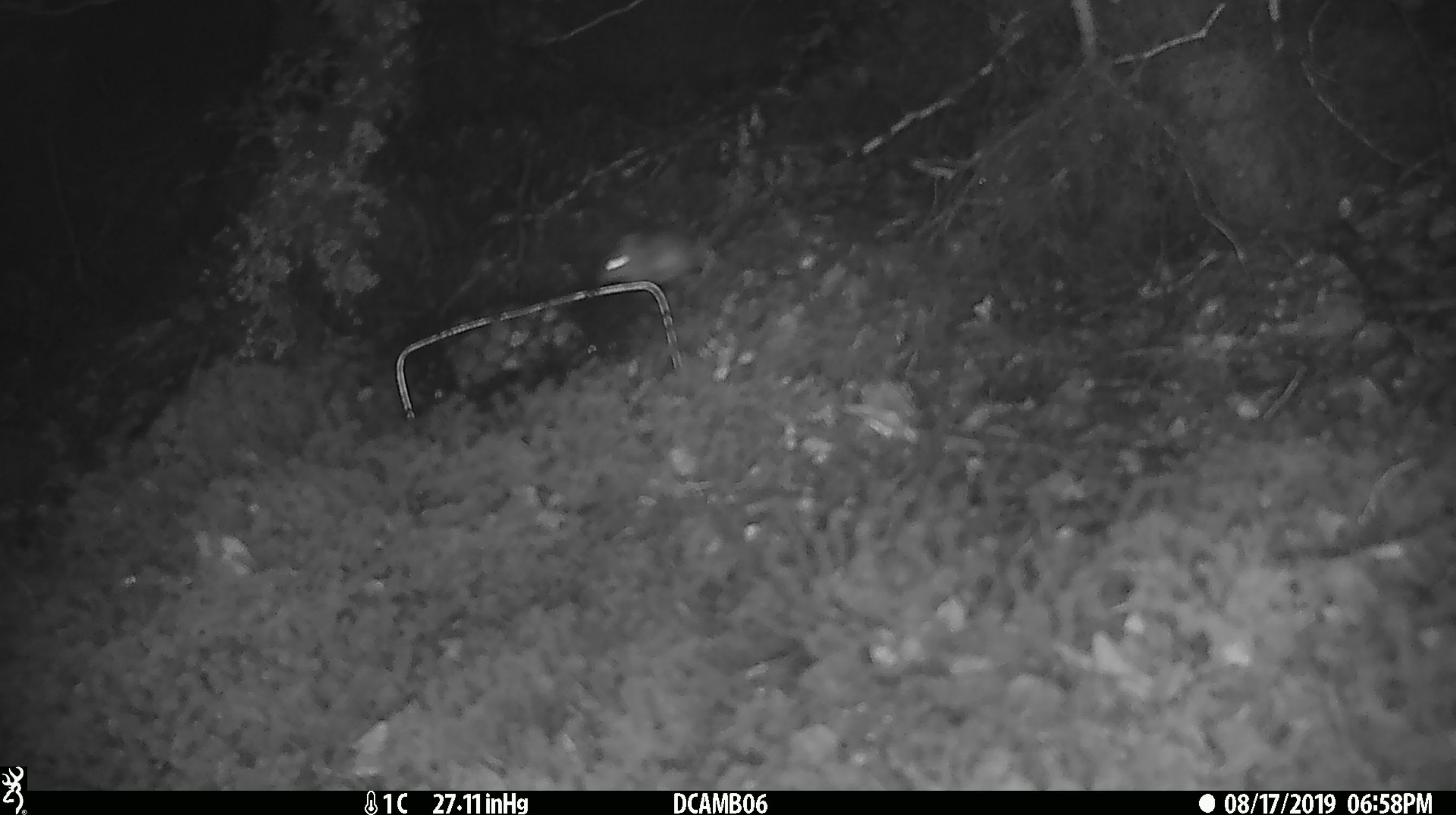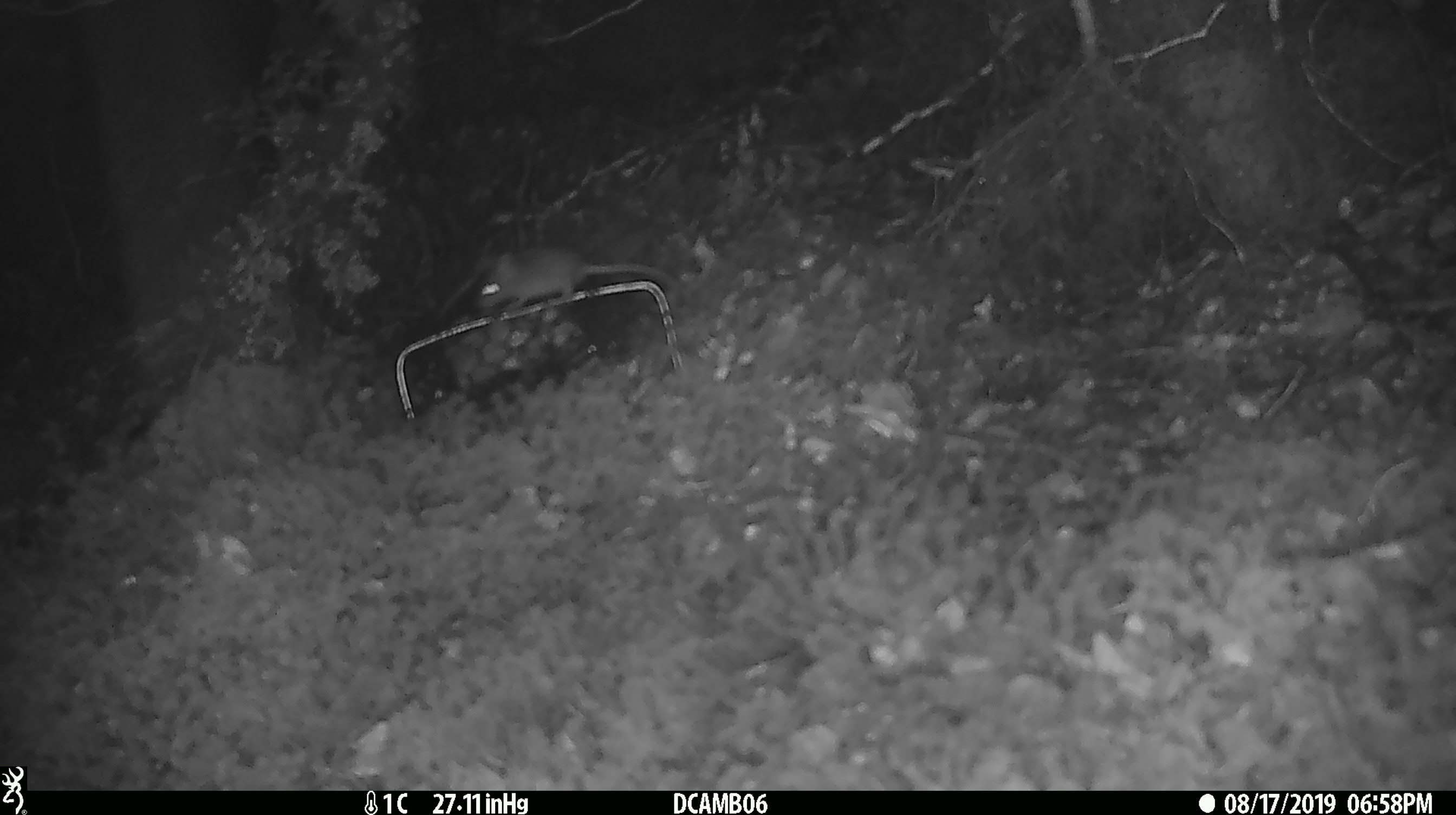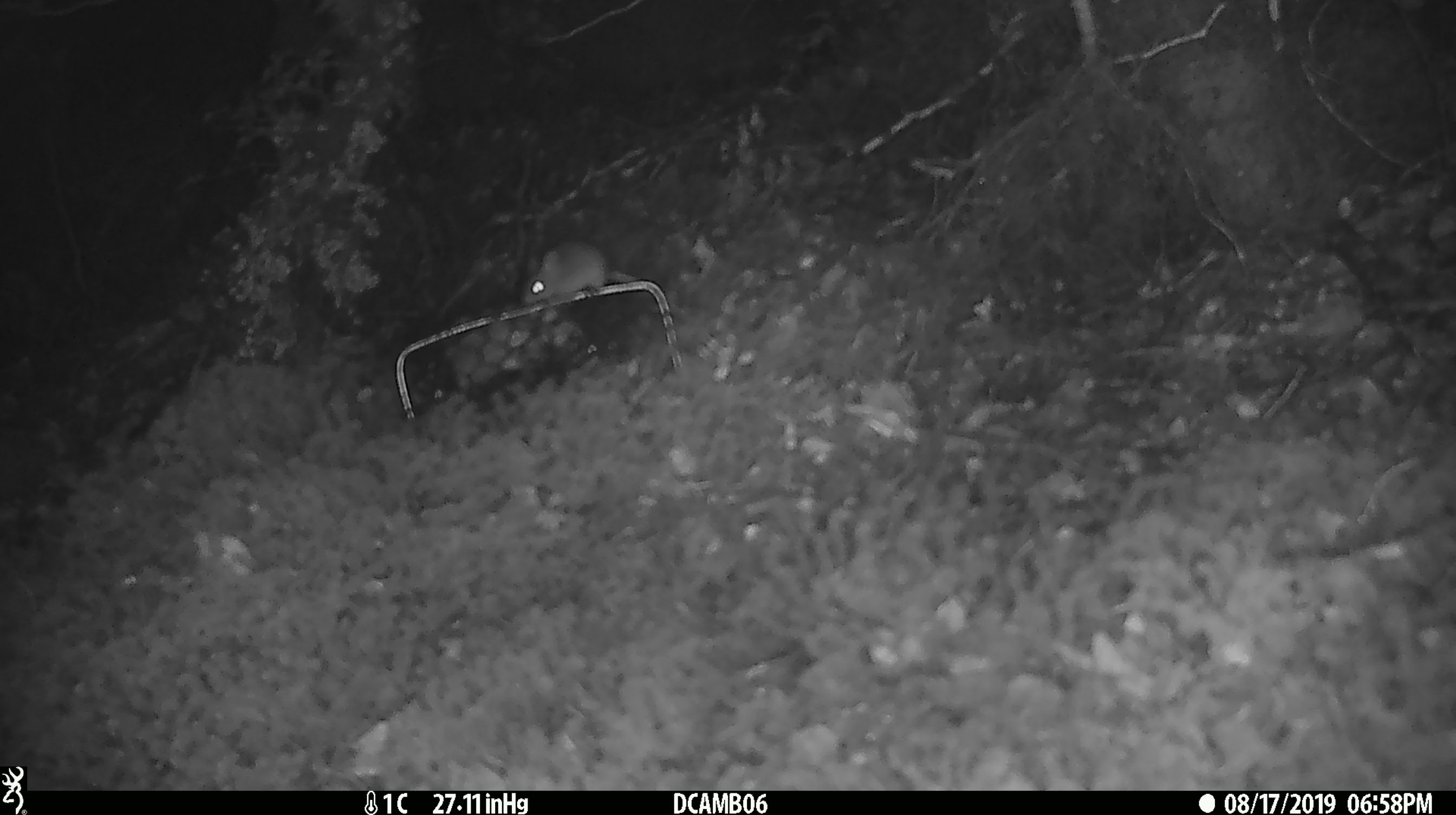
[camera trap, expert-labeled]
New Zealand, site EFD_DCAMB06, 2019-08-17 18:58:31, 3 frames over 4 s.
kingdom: Animalia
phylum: Chordata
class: Mammalia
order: Rodentia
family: Muridae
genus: Mus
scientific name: Mus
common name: mouse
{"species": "mouse (Mus)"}